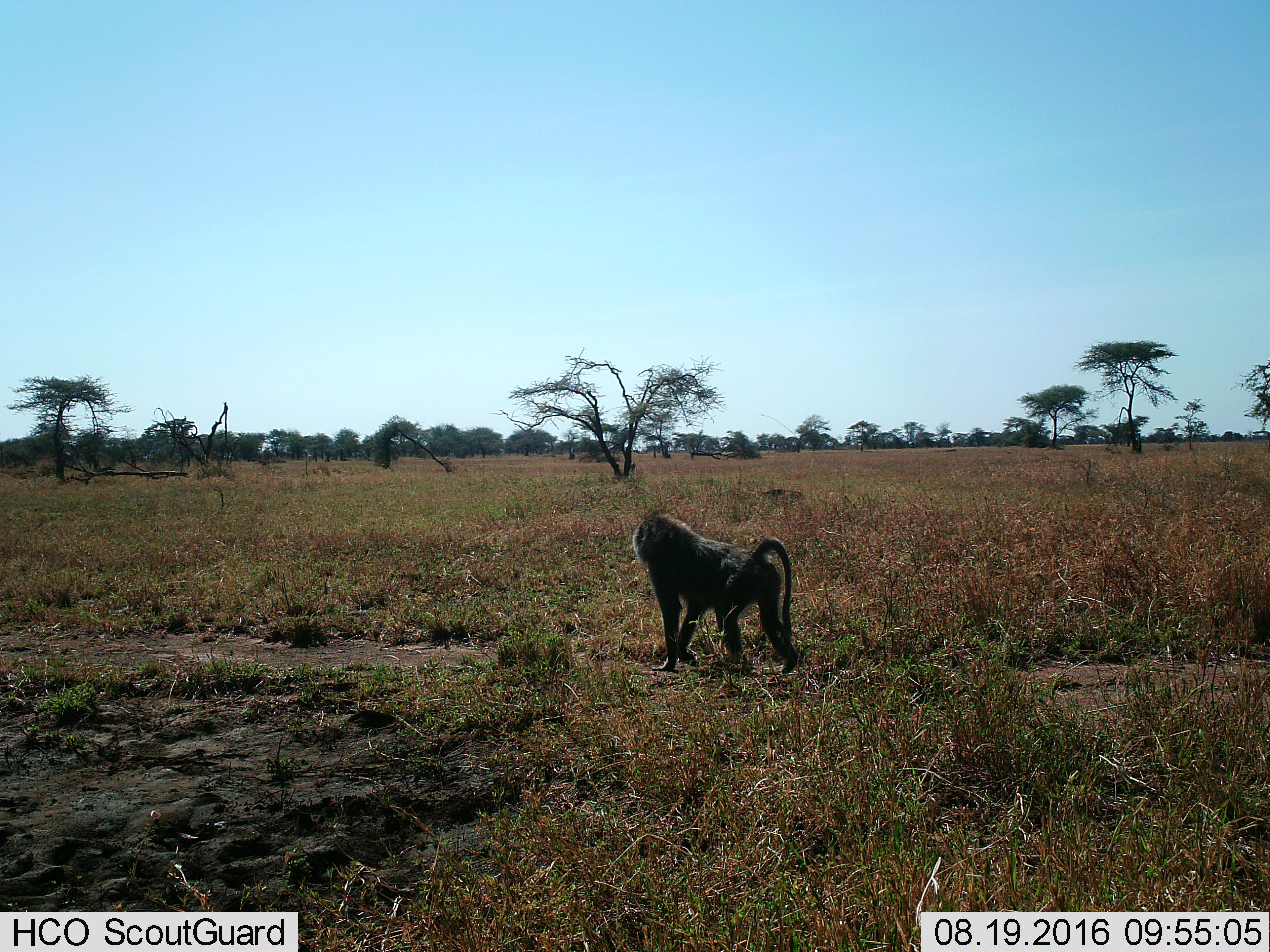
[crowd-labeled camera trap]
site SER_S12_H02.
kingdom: Animalia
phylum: Chordata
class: Mammalia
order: Primates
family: Cercopithecidae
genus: Papio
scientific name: Papio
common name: baboon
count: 1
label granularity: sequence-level